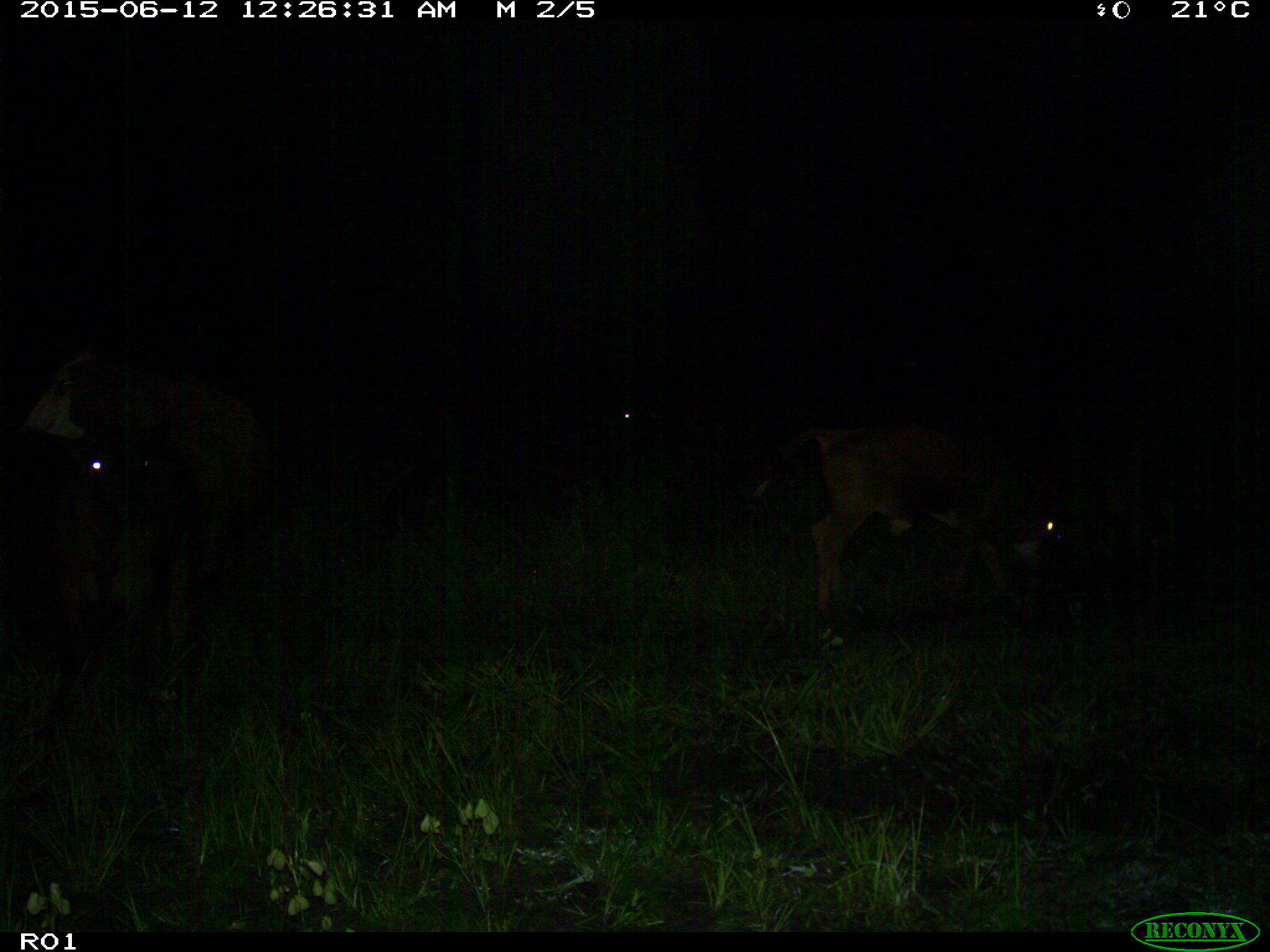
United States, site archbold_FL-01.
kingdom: Animalia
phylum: Chordata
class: Mammalia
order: Artiodactyla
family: Bovidae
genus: Bos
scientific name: Bos taurus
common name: domestic cow